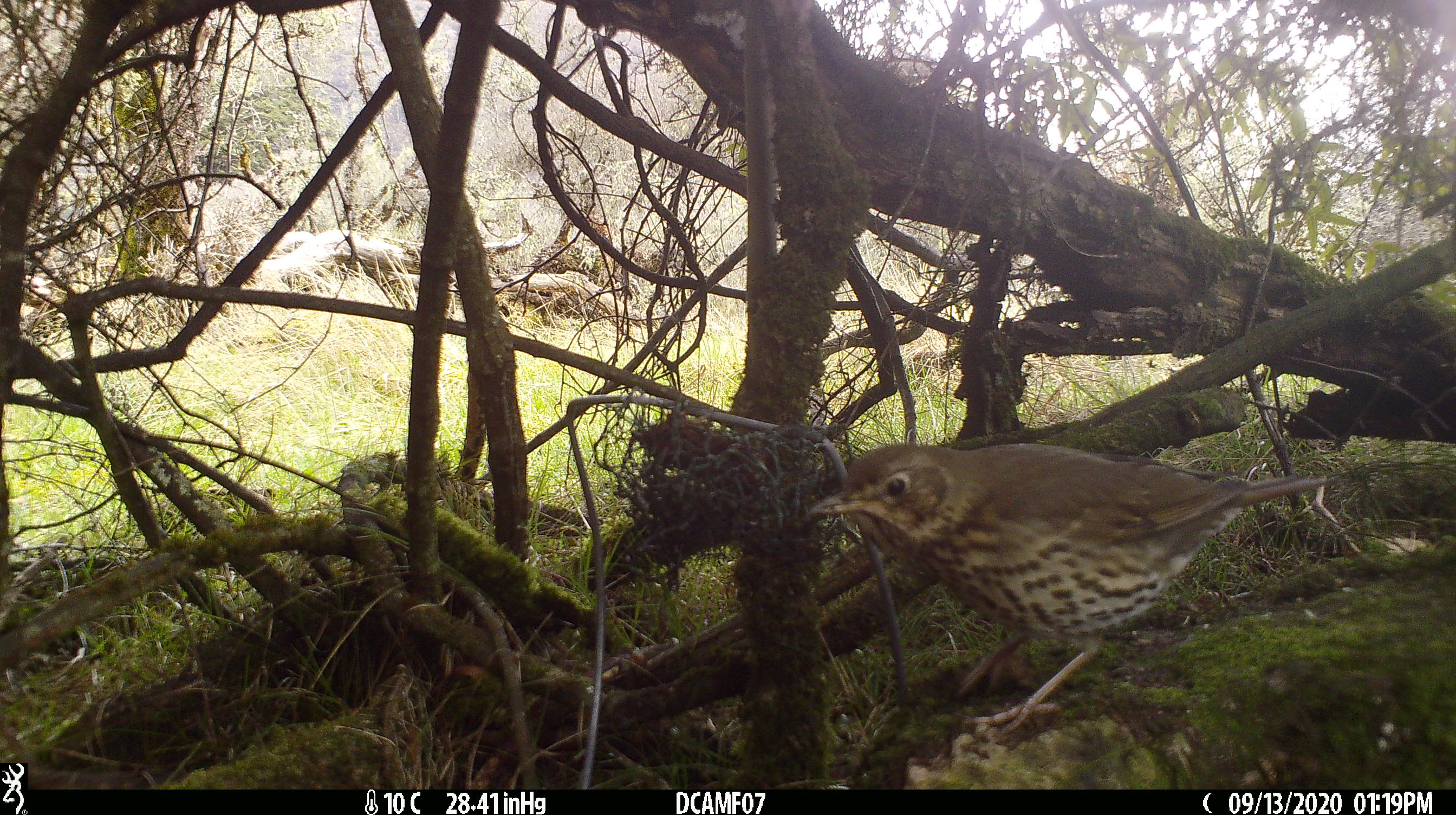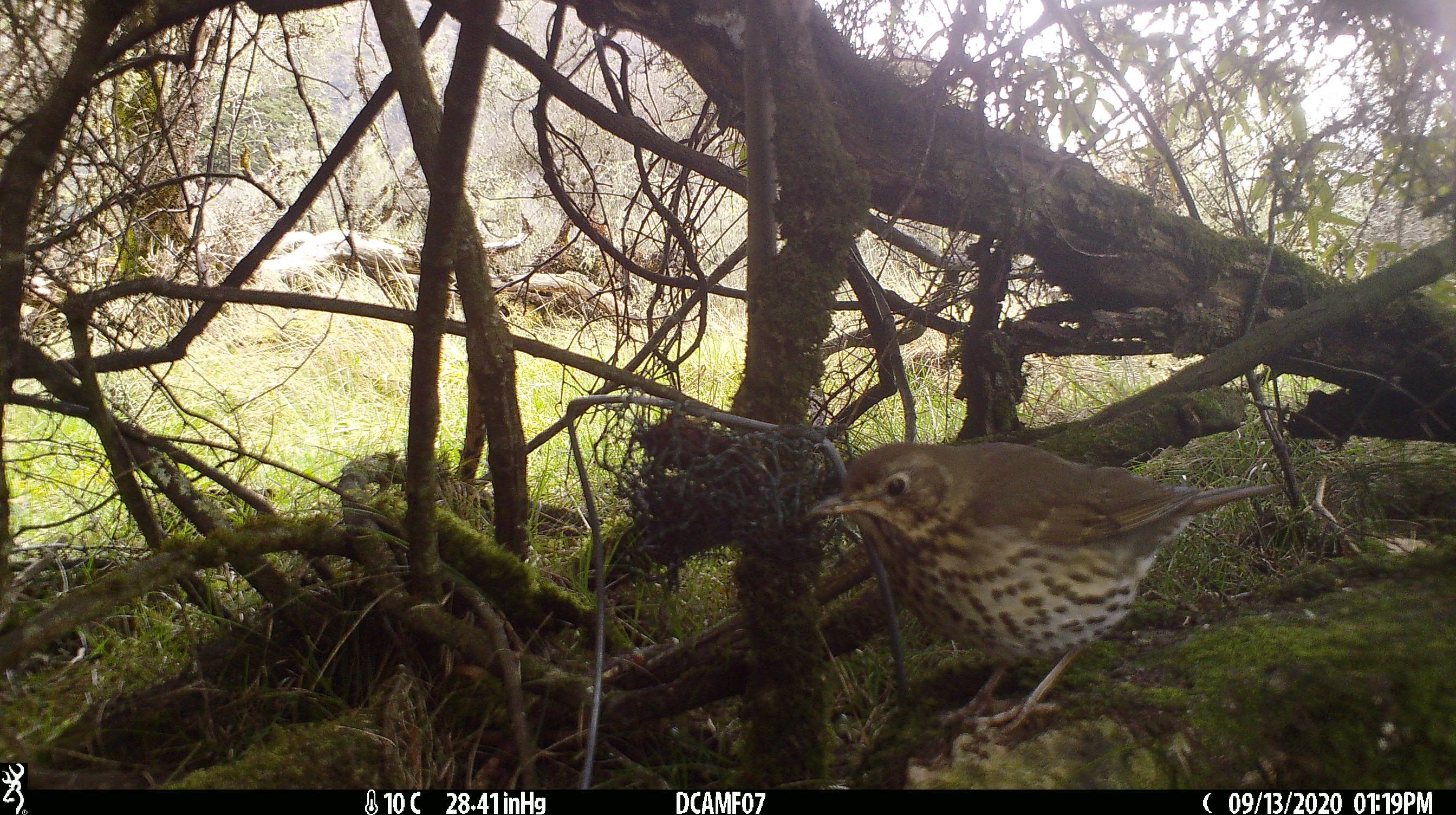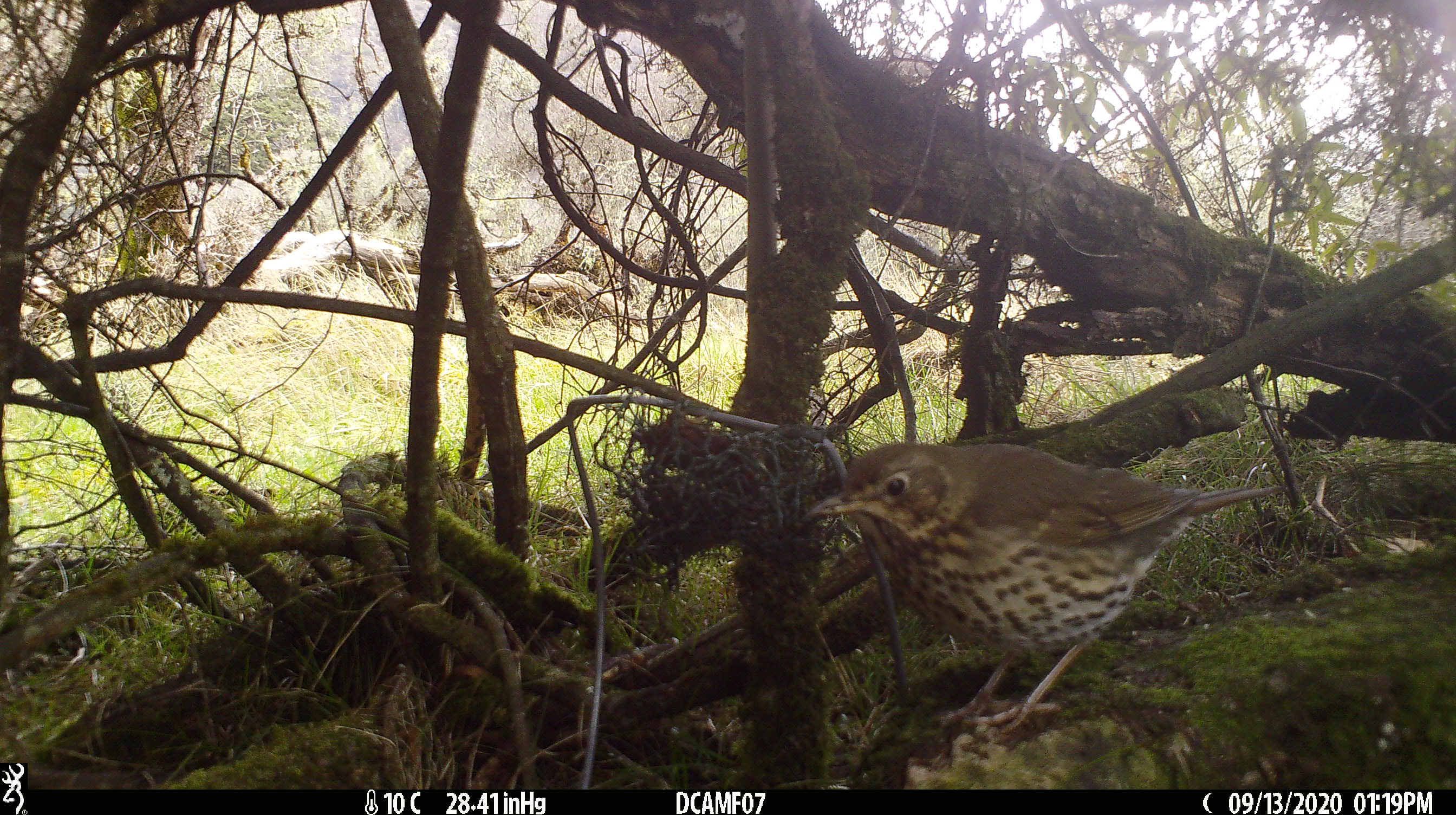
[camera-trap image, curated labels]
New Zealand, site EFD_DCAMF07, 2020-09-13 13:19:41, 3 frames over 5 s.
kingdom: Animalia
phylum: Chordata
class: Aves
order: Passeriformes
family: Turdidae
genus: Turdus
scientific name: Turdus philomelos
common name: song thrush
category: thrush